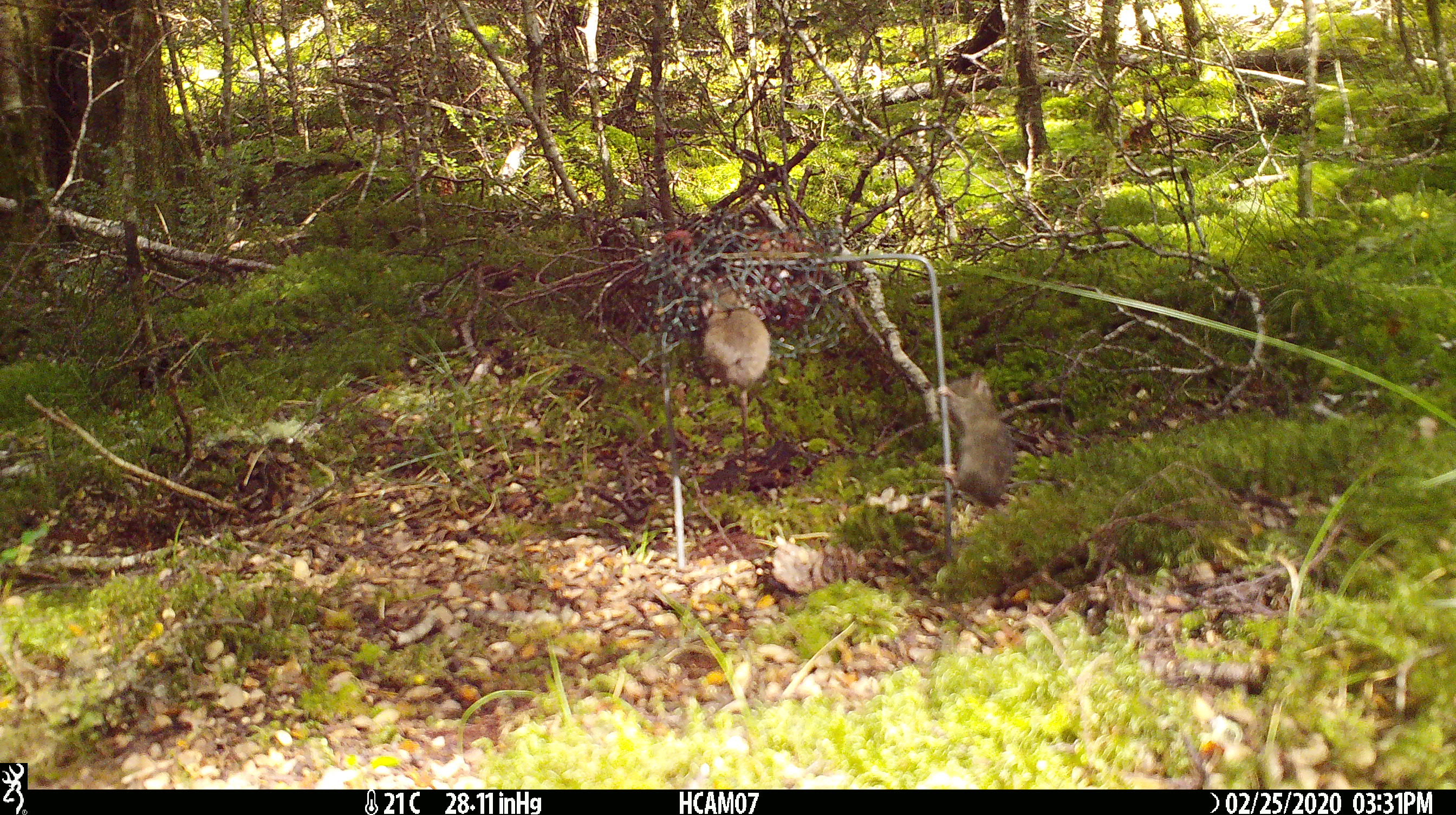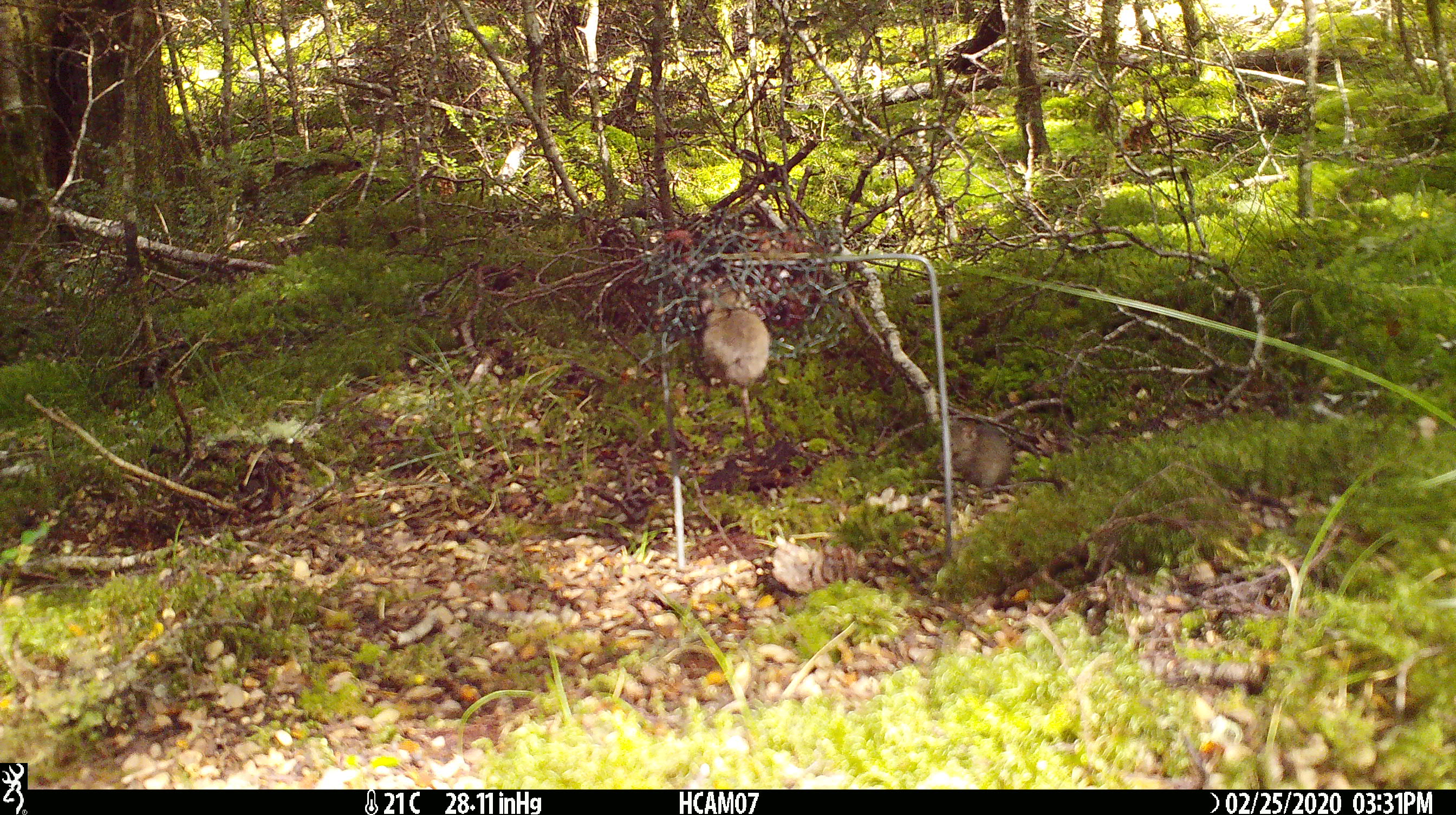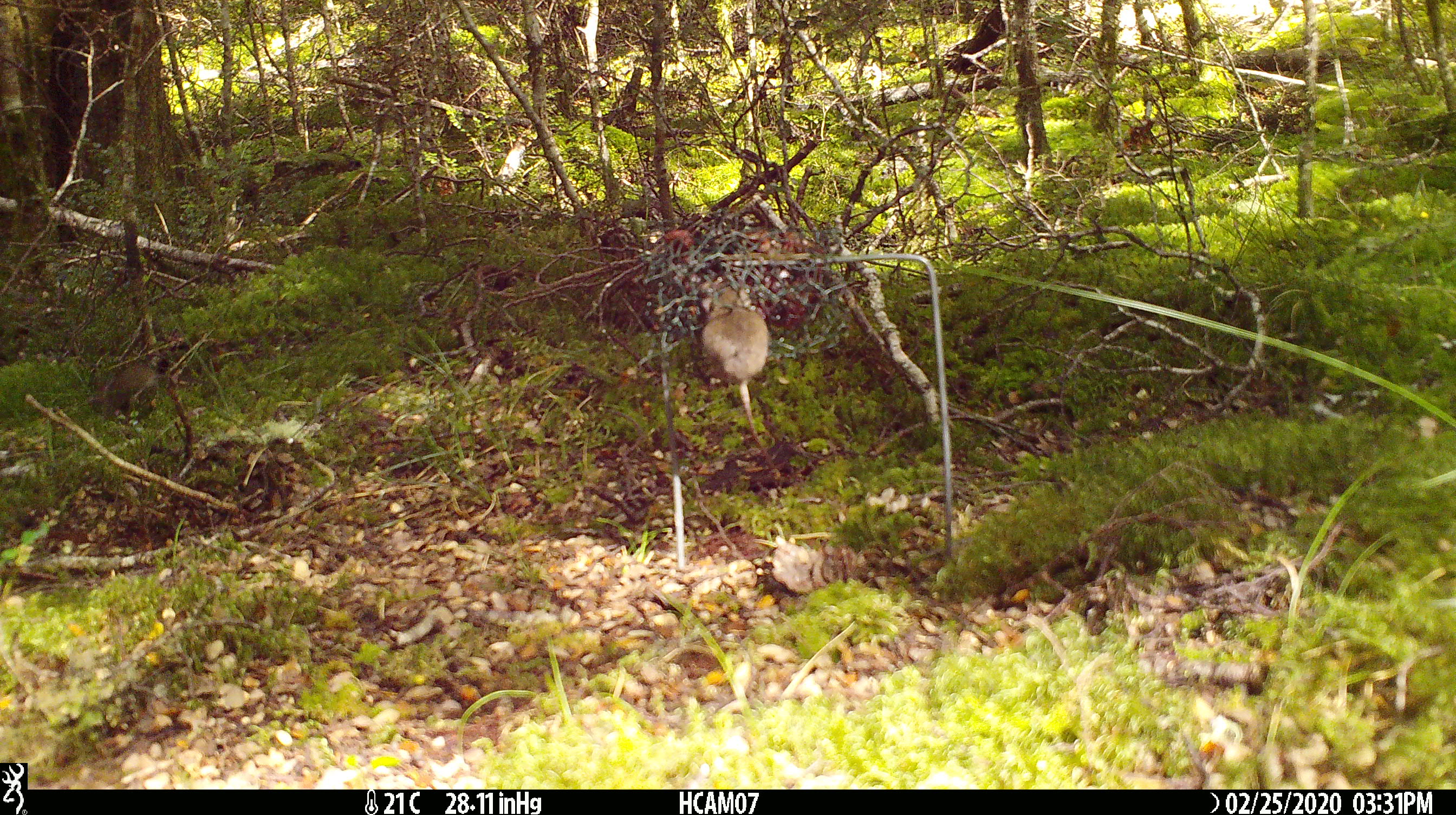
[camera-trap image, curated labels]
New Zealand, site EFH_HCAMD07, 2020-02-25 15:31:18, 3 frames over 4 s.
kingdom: Animalia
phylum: Chordata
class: Mammalia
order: Rodentia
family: Muridae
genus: Mus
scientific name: Mus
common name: mouse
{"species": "mouse (Mus)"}